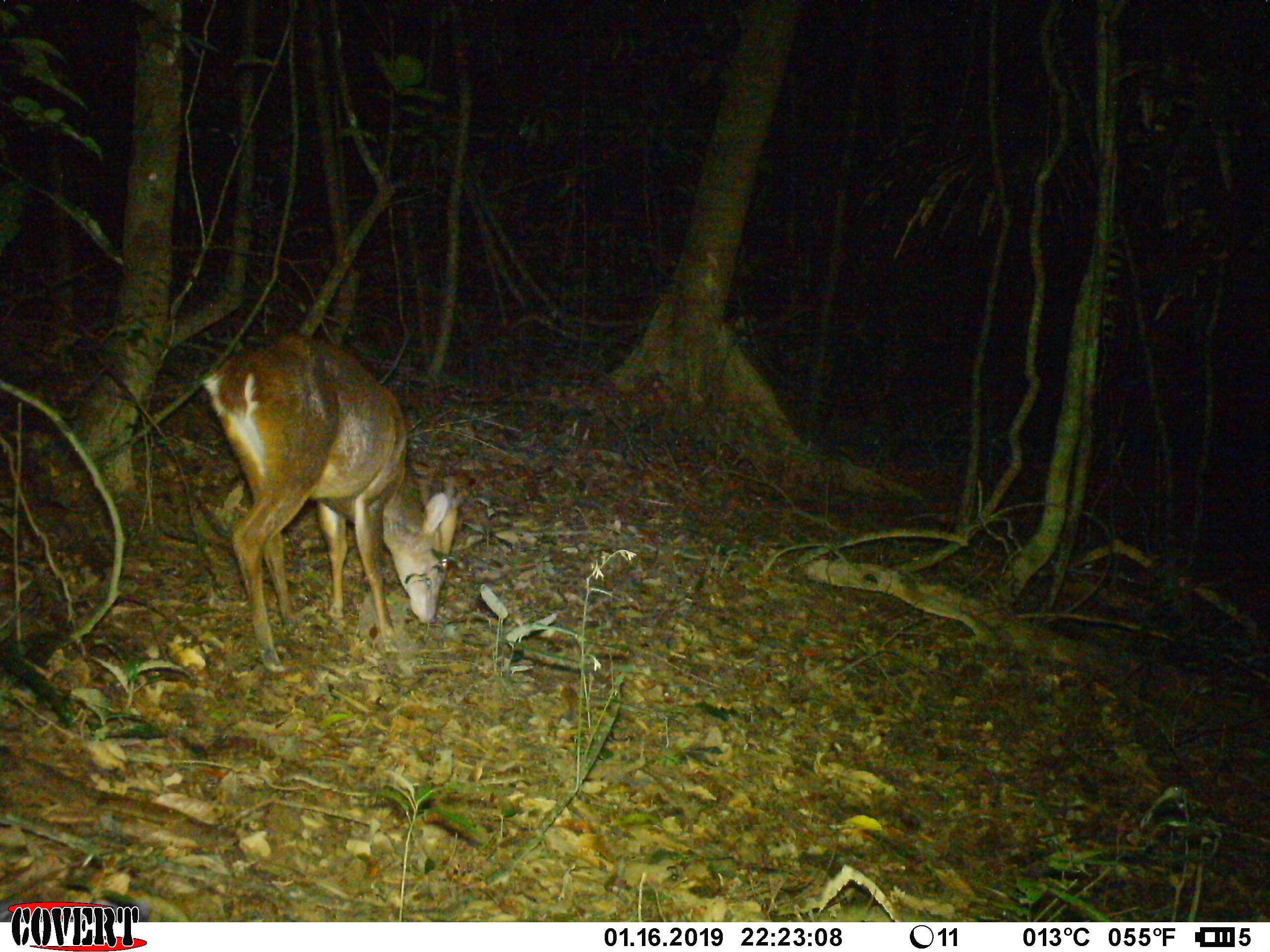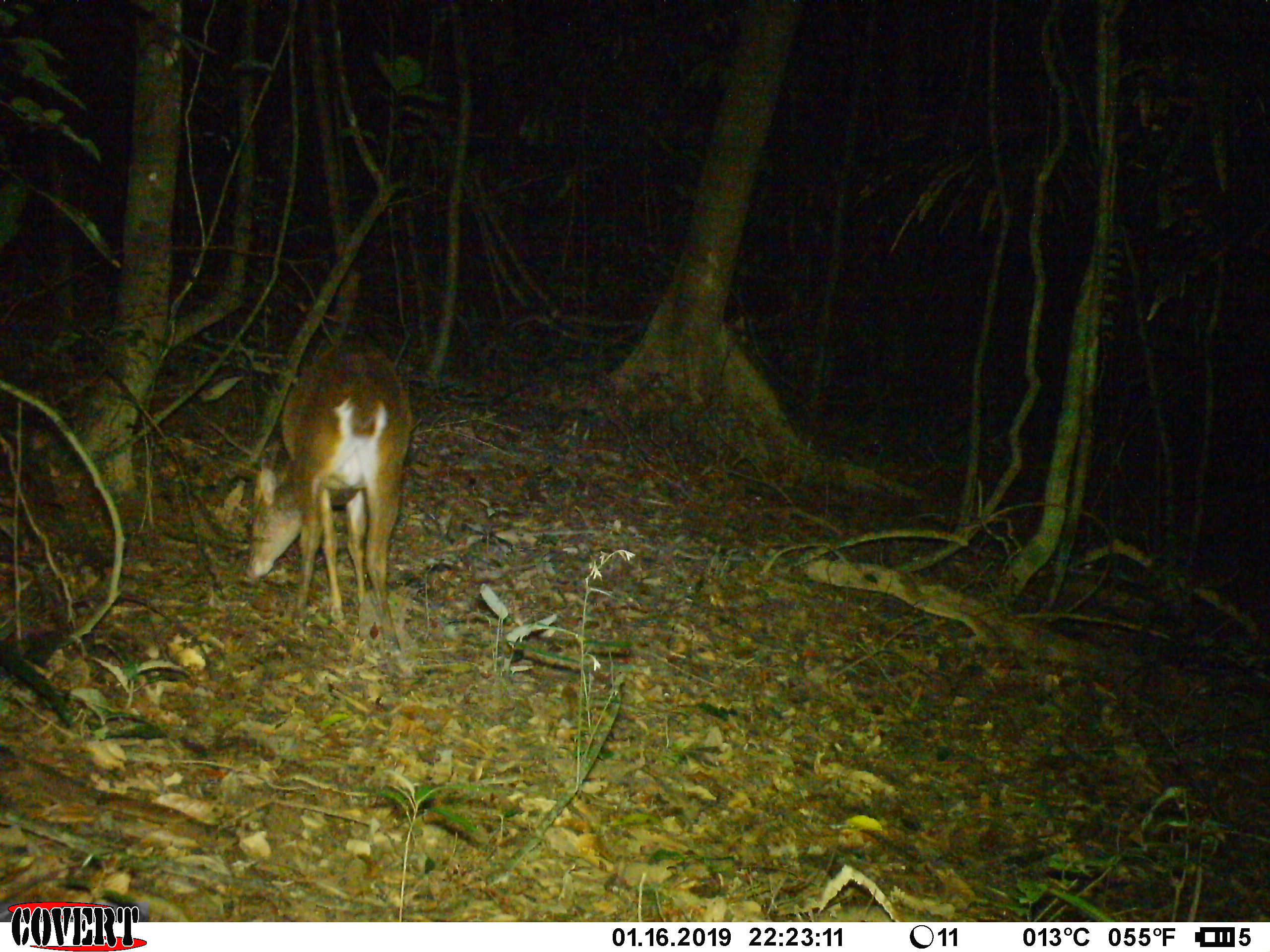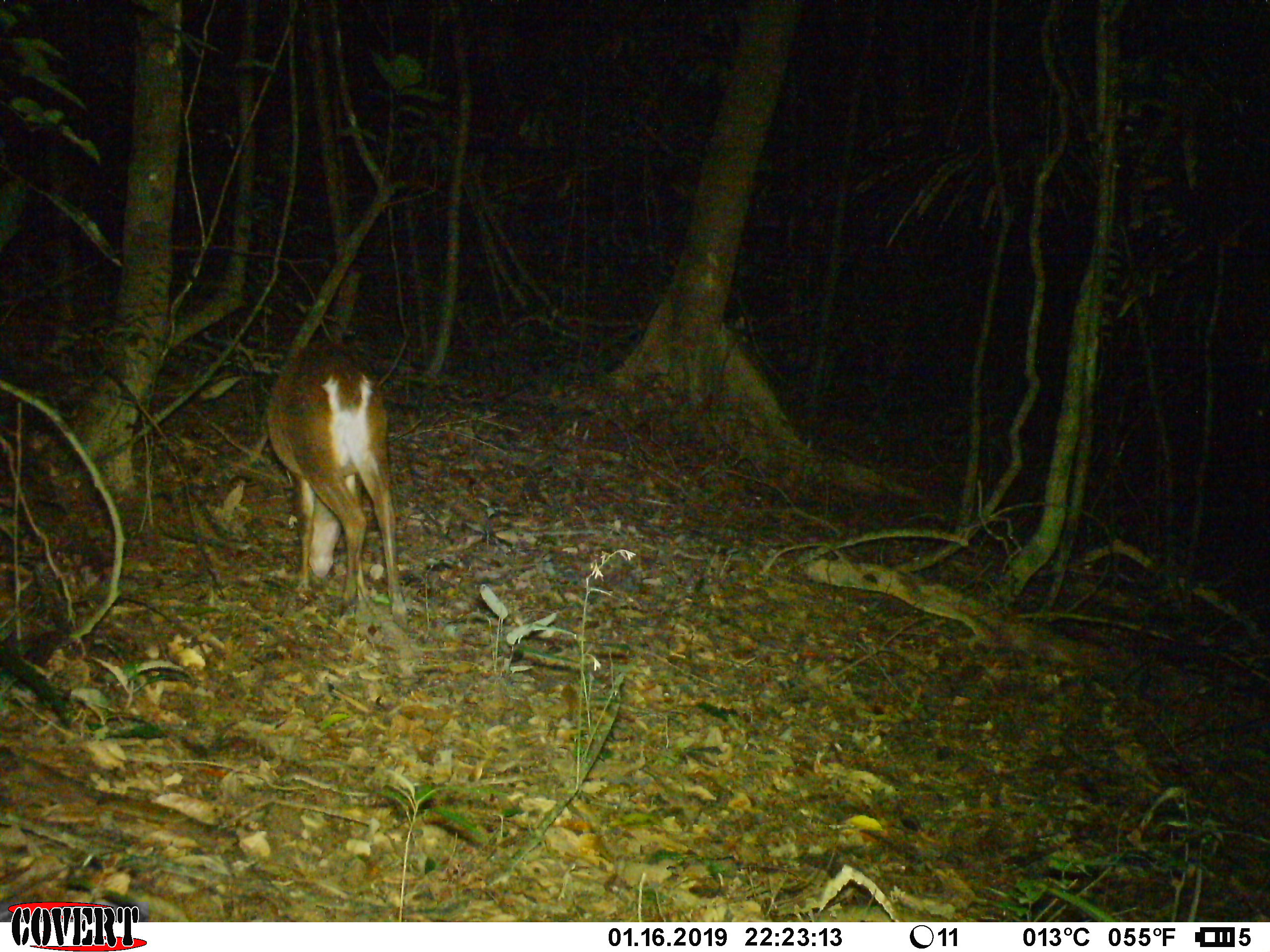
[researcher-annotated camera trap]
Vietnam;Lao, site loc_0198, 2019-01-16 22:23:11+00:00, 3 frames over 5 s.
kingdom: Animalia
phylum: Chordata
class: Mammalia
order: Artiodactyla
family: Cervidae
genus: Muntiacus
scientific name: Muntiacus vuquangensis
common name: large-antlered muntjac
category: large antlered muntjac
Large antlered muntjac (large-antlered muntjac) (Muntiacus vuquangensis). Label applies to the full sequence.